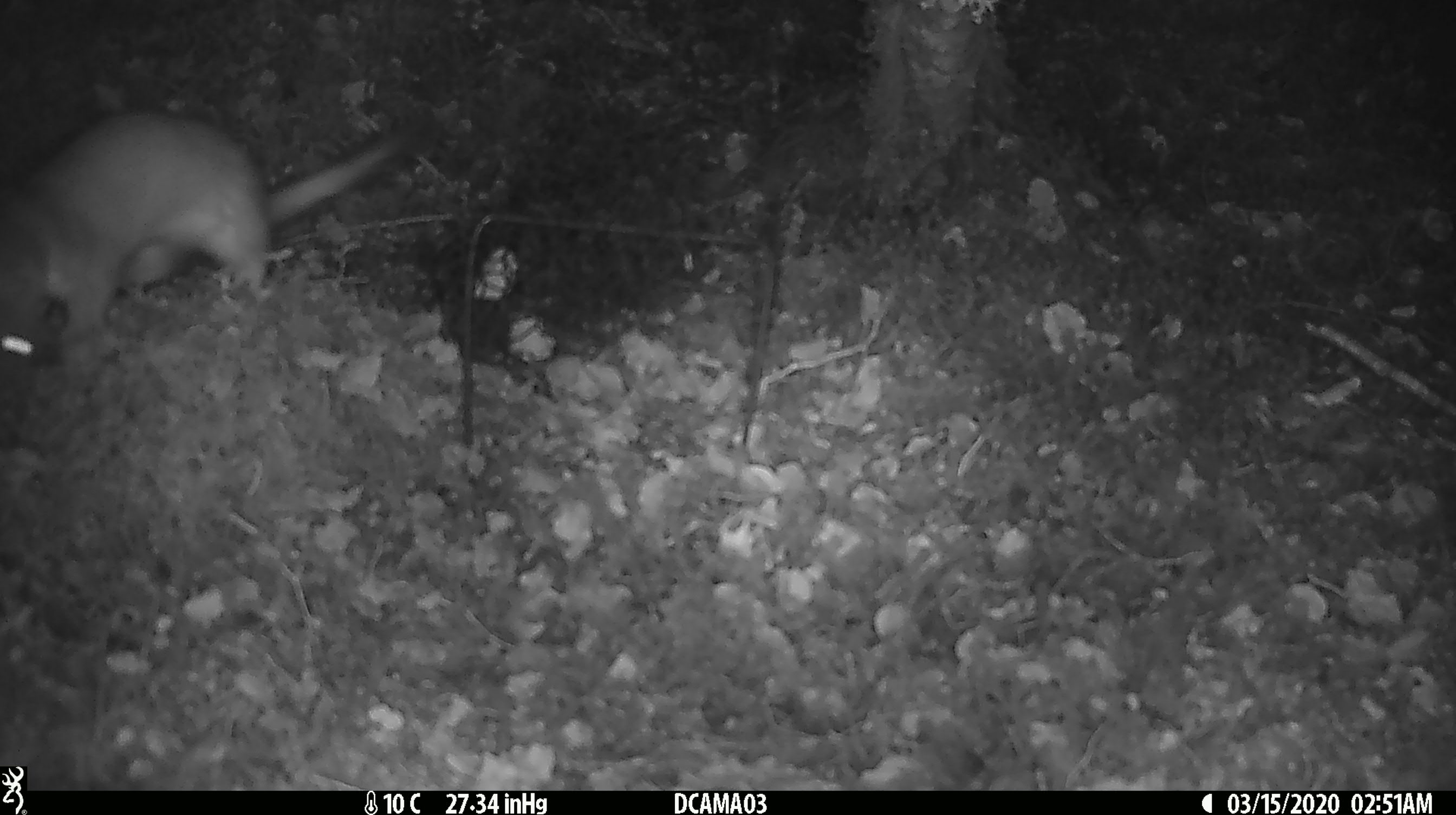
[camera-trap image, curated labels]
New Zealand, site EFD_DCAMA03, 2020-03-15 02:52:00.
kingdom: Animalia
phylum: Chordata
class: Mammalia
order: Carnivora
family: Mustelidae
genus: Mustela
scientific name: Mustela erminea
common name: stoat